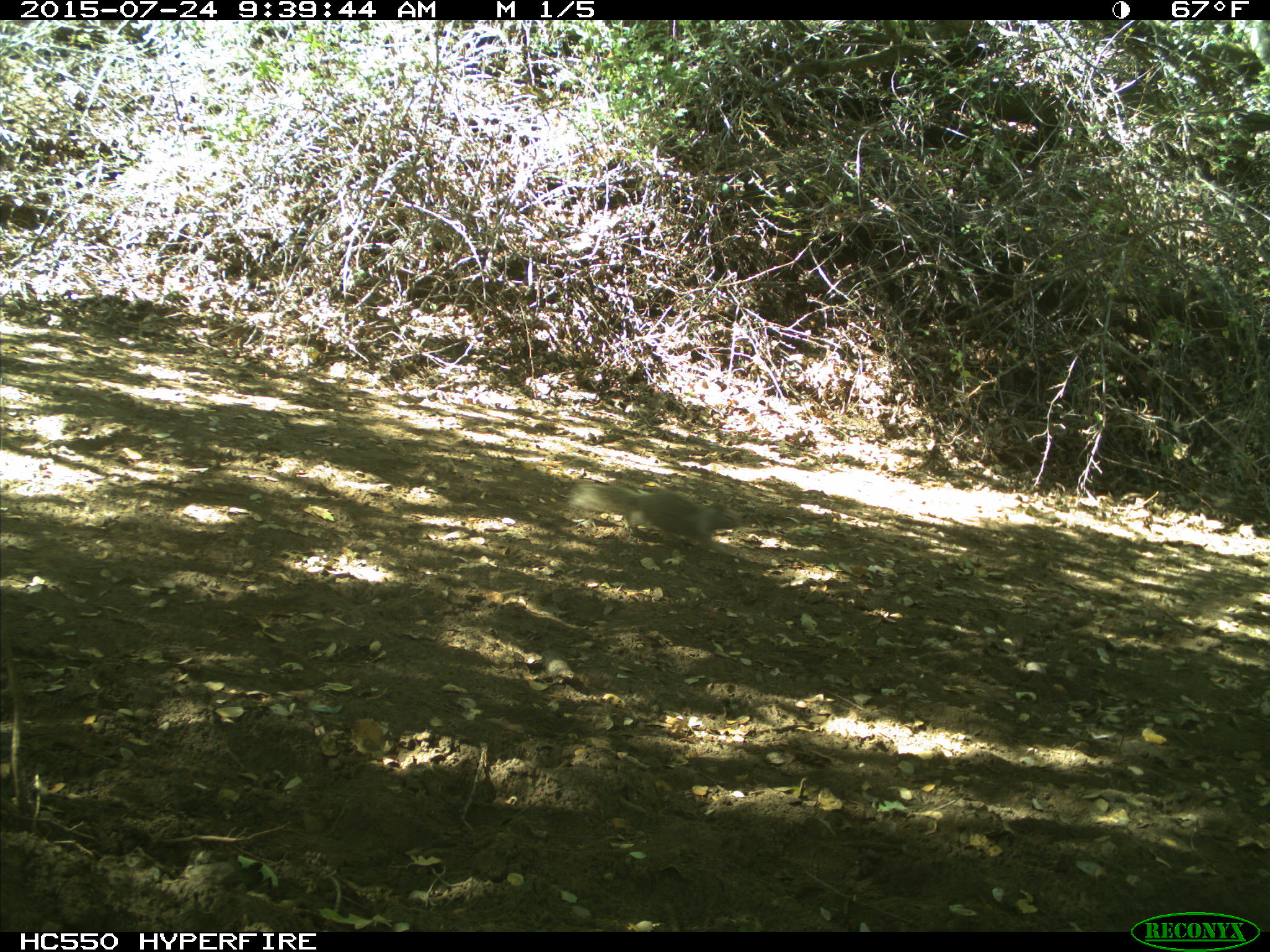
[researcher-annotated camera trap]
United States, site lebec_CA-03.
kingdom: Animalia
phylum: Chordata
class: Mammalia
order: Rodentia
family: Sciuridae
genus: Otospermophilus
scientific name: Otospermophilus beecheyi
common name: california ground squirrel